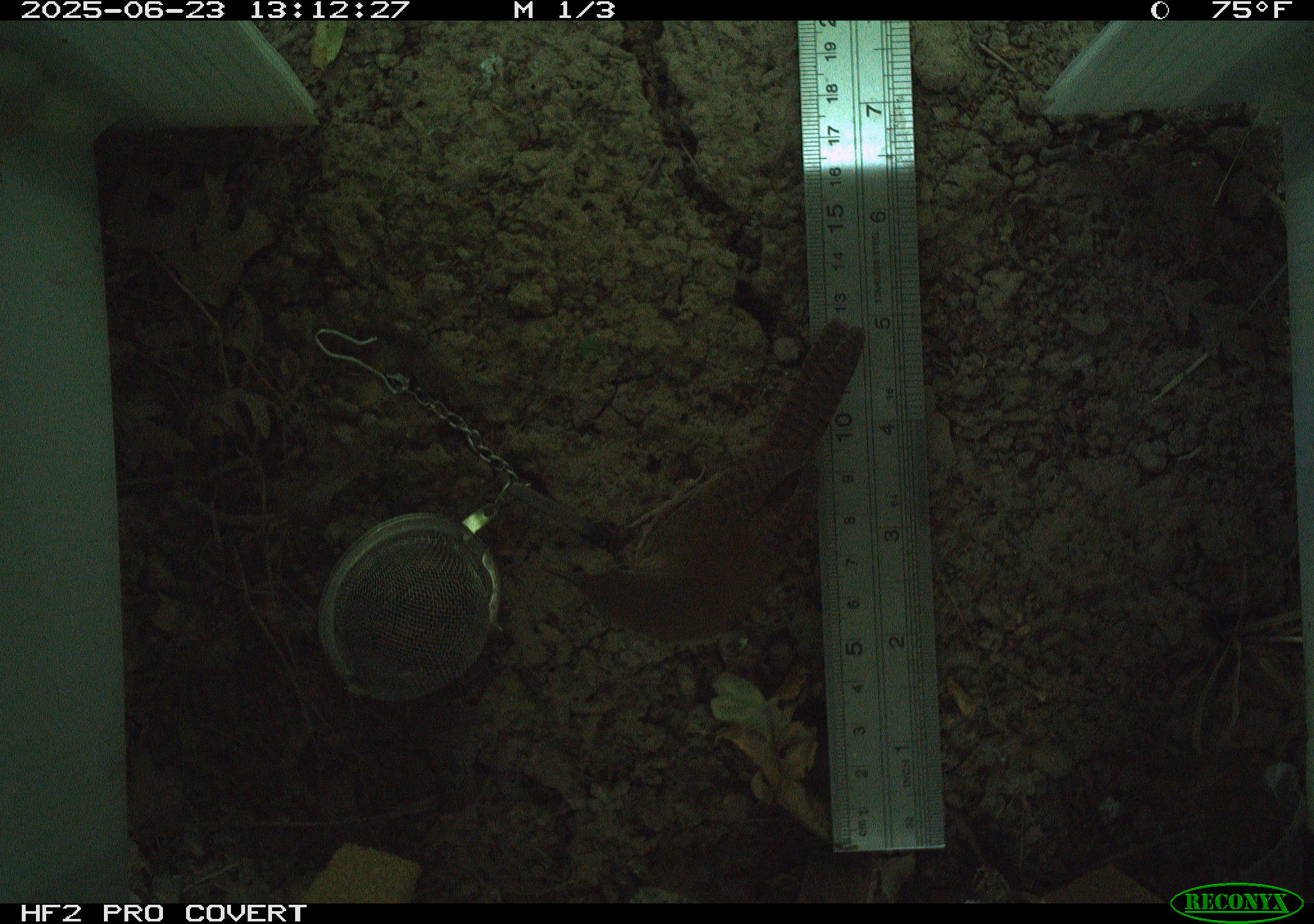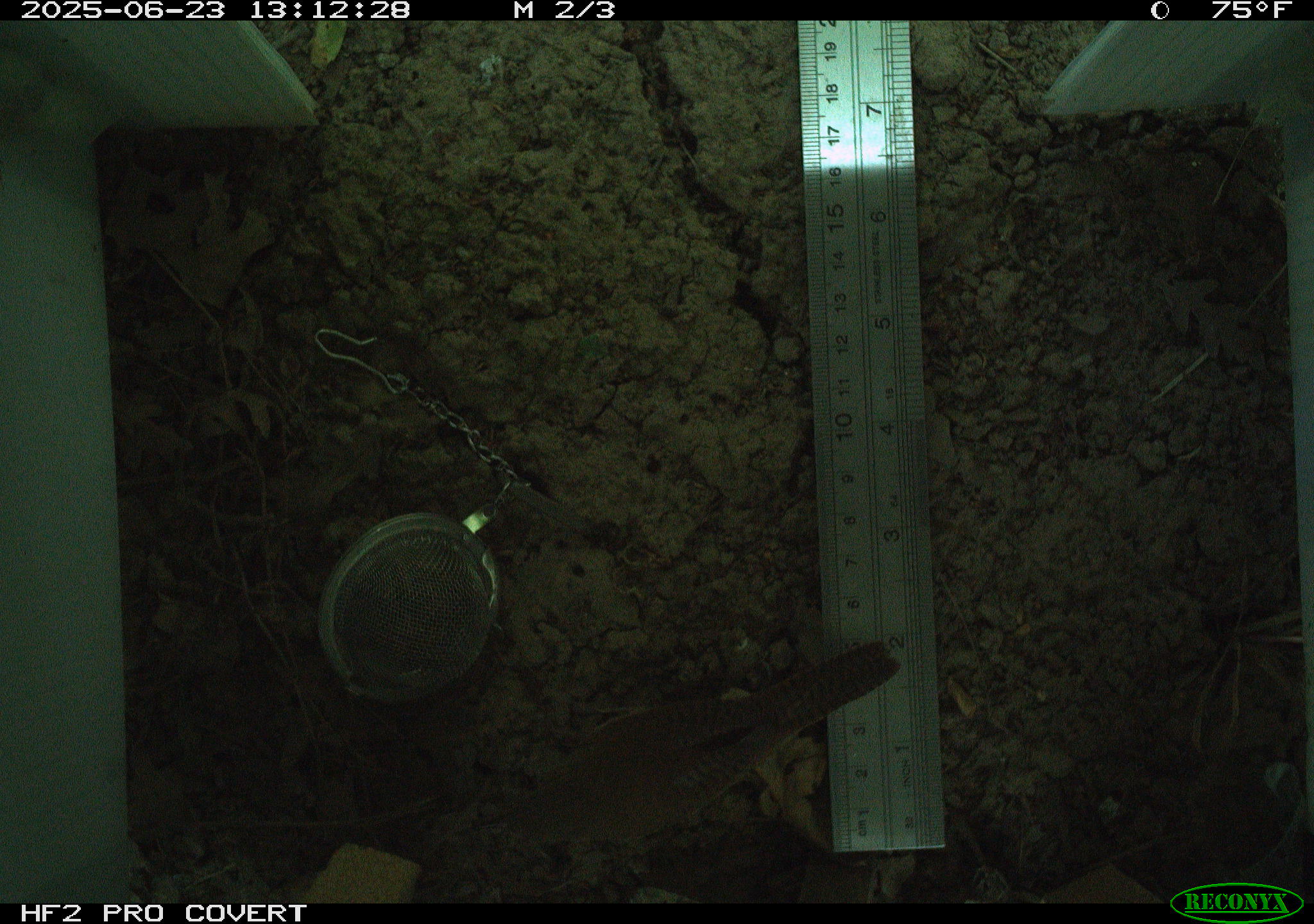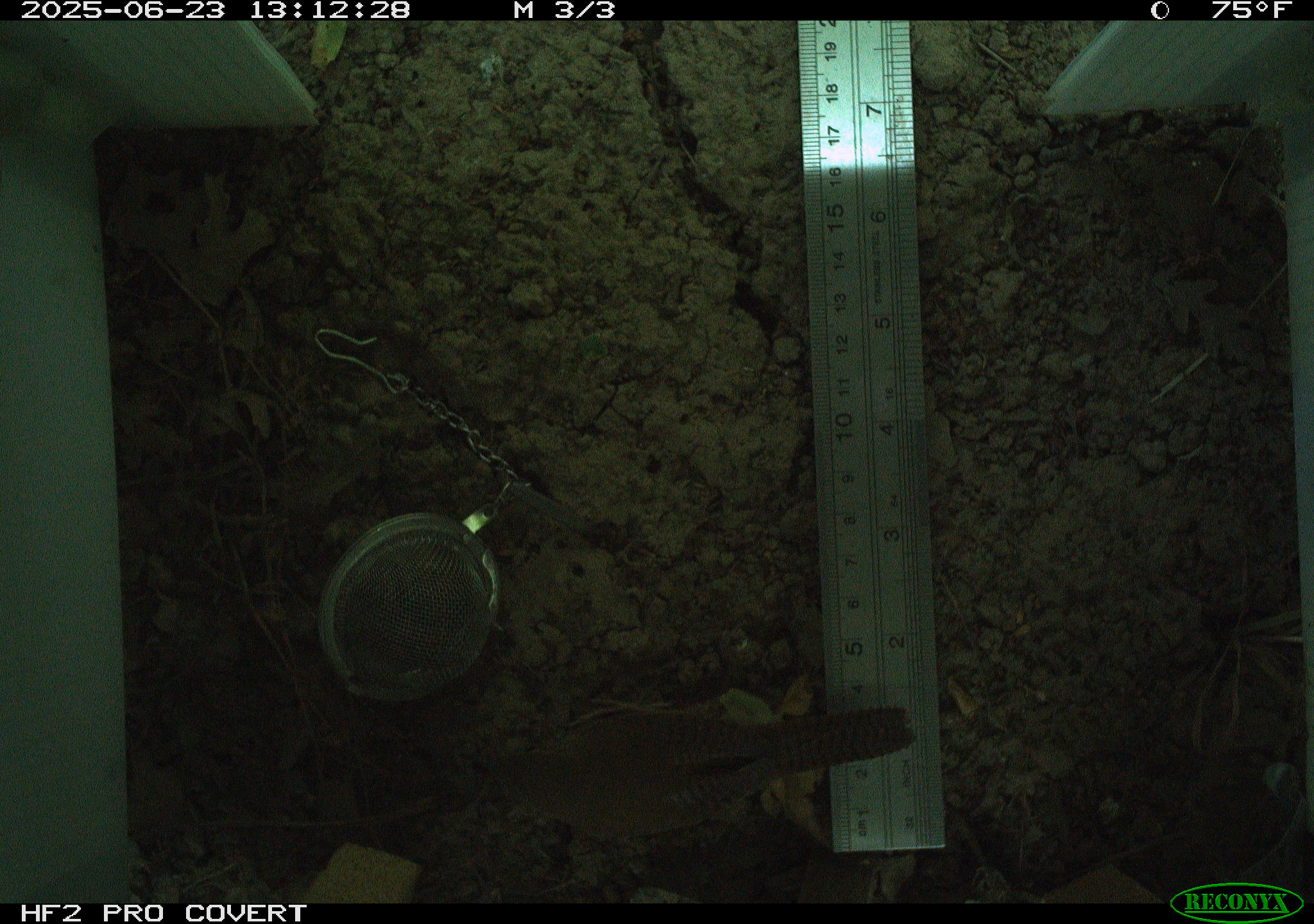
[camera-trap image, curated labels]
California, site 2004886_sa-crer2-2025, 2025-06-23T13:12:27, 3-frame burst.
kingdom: Animalia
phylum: Chordata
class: Aves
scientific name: Aves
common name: bird